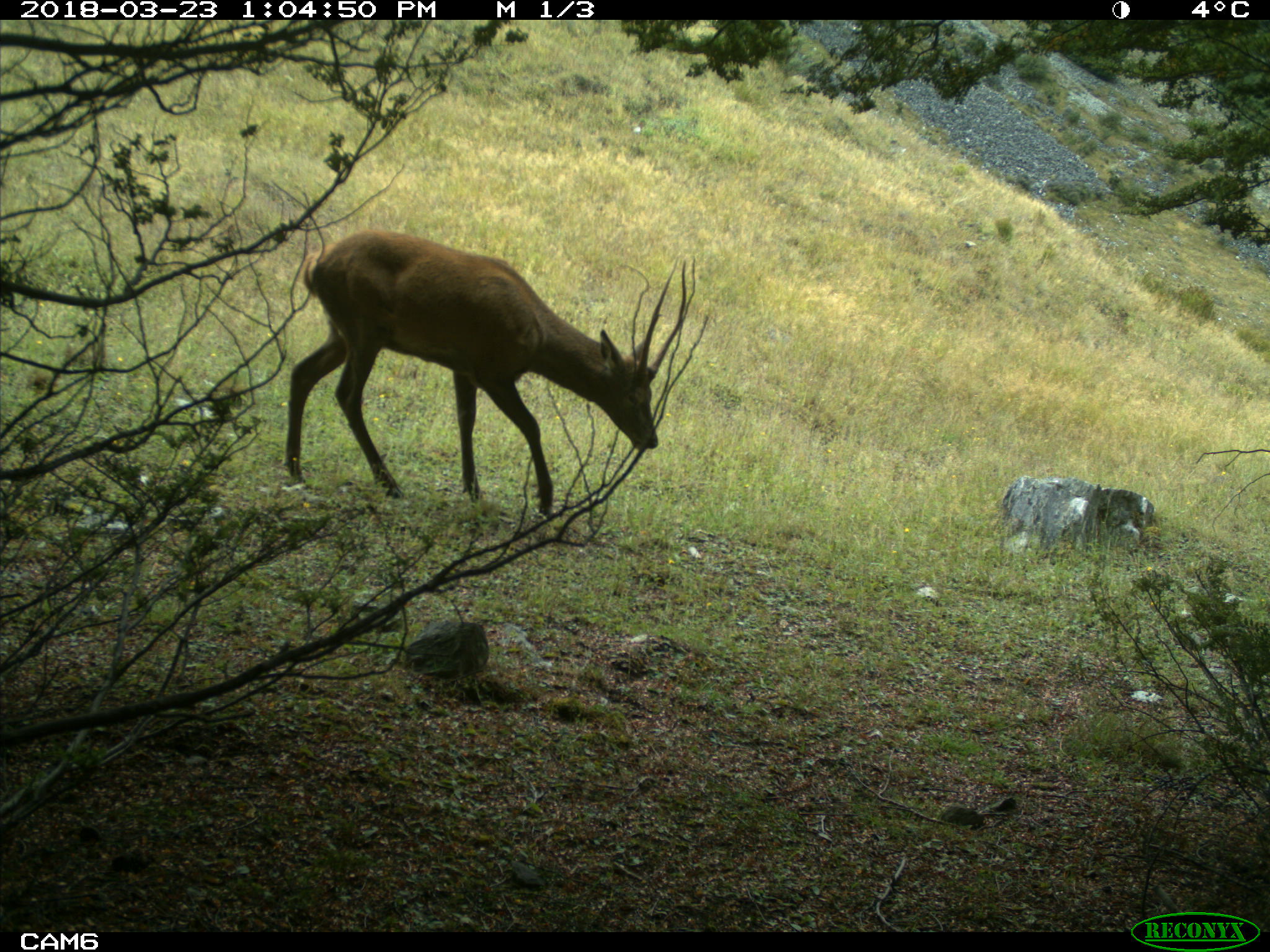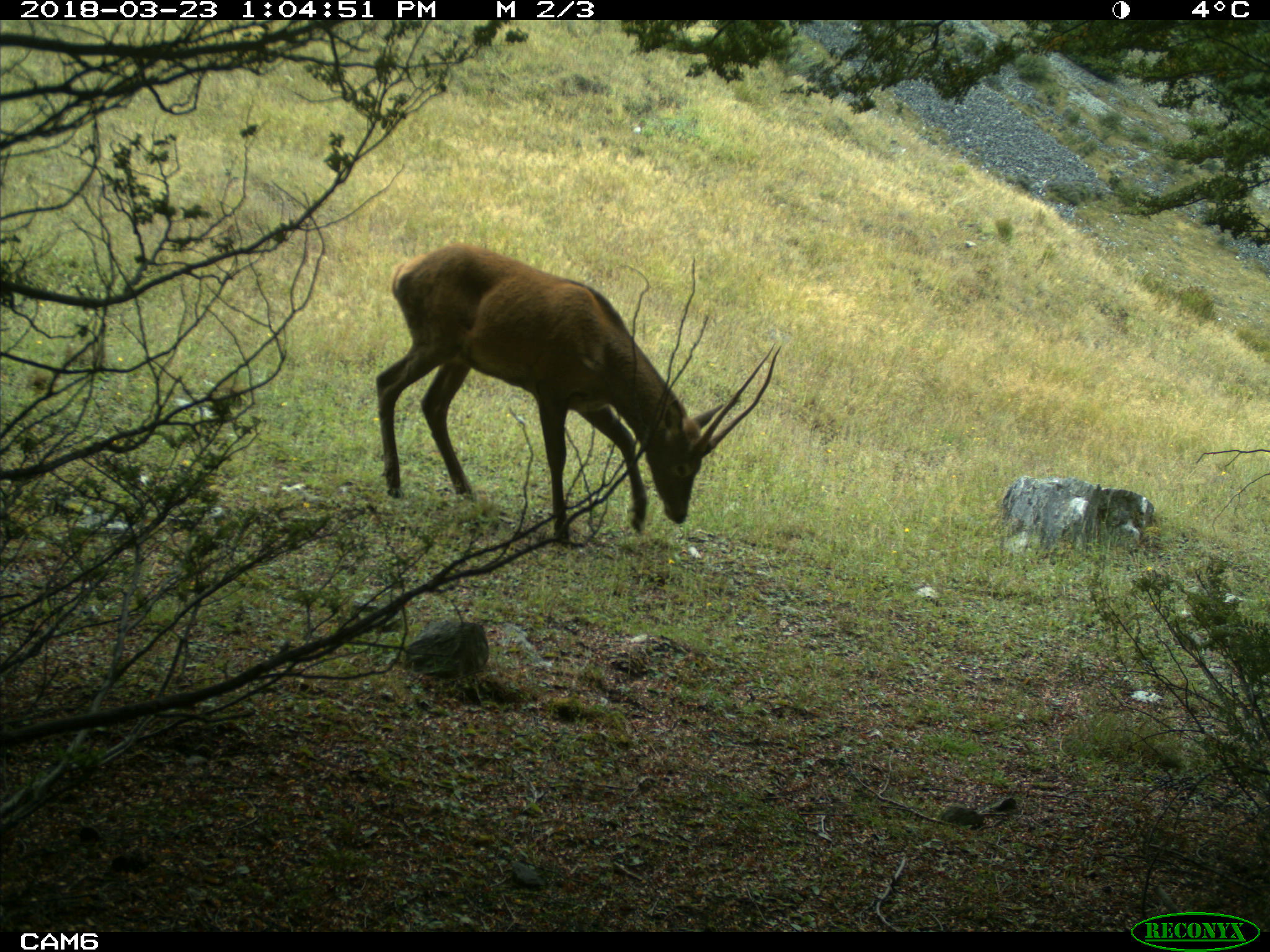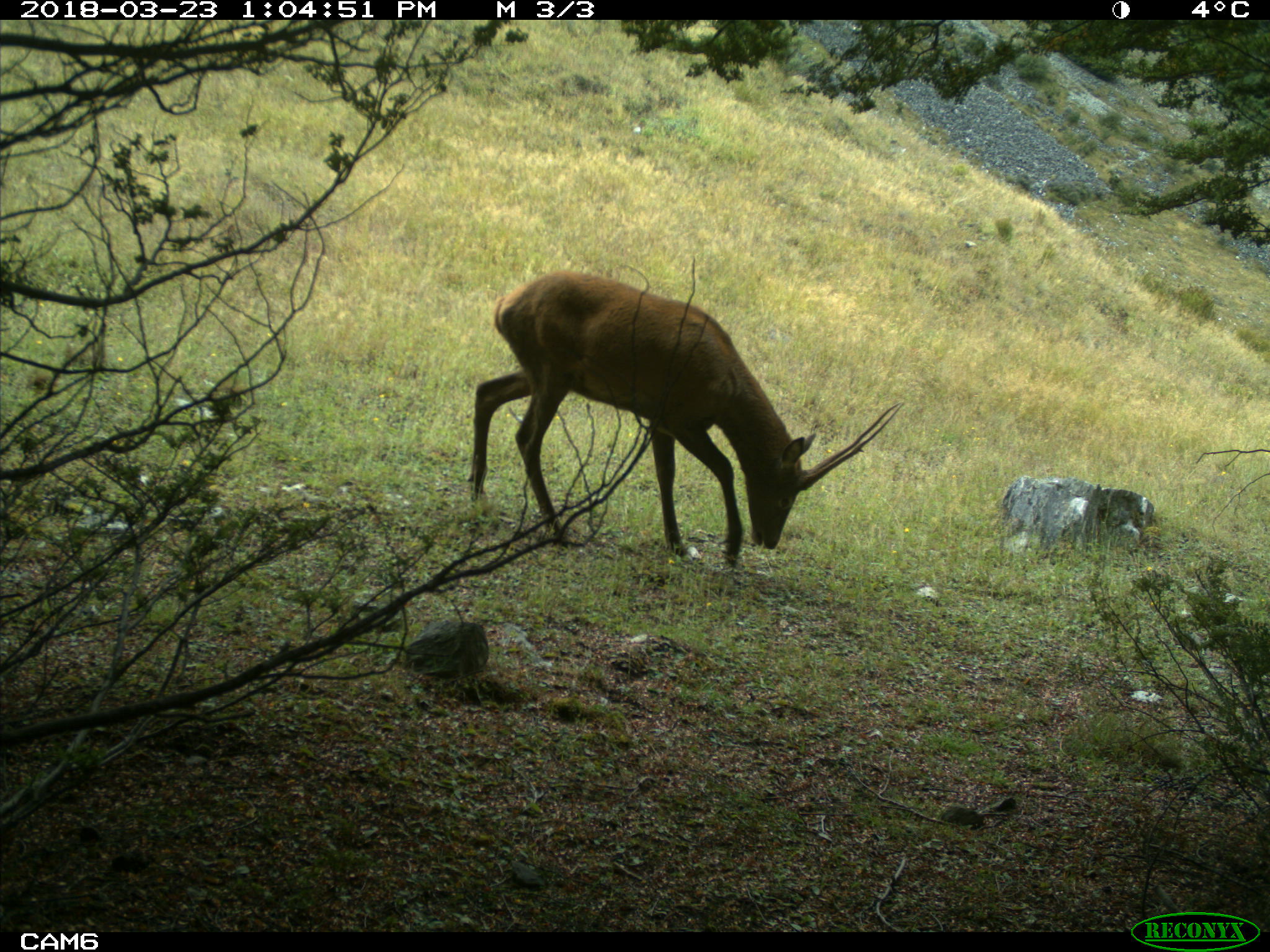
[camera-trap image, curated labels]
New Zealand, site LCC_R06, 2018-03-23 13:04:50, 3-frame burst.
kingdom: Animalia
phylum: Chordata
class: Mammalia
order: Artiodactyla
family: Cervidae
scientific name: Cervidae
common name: deer